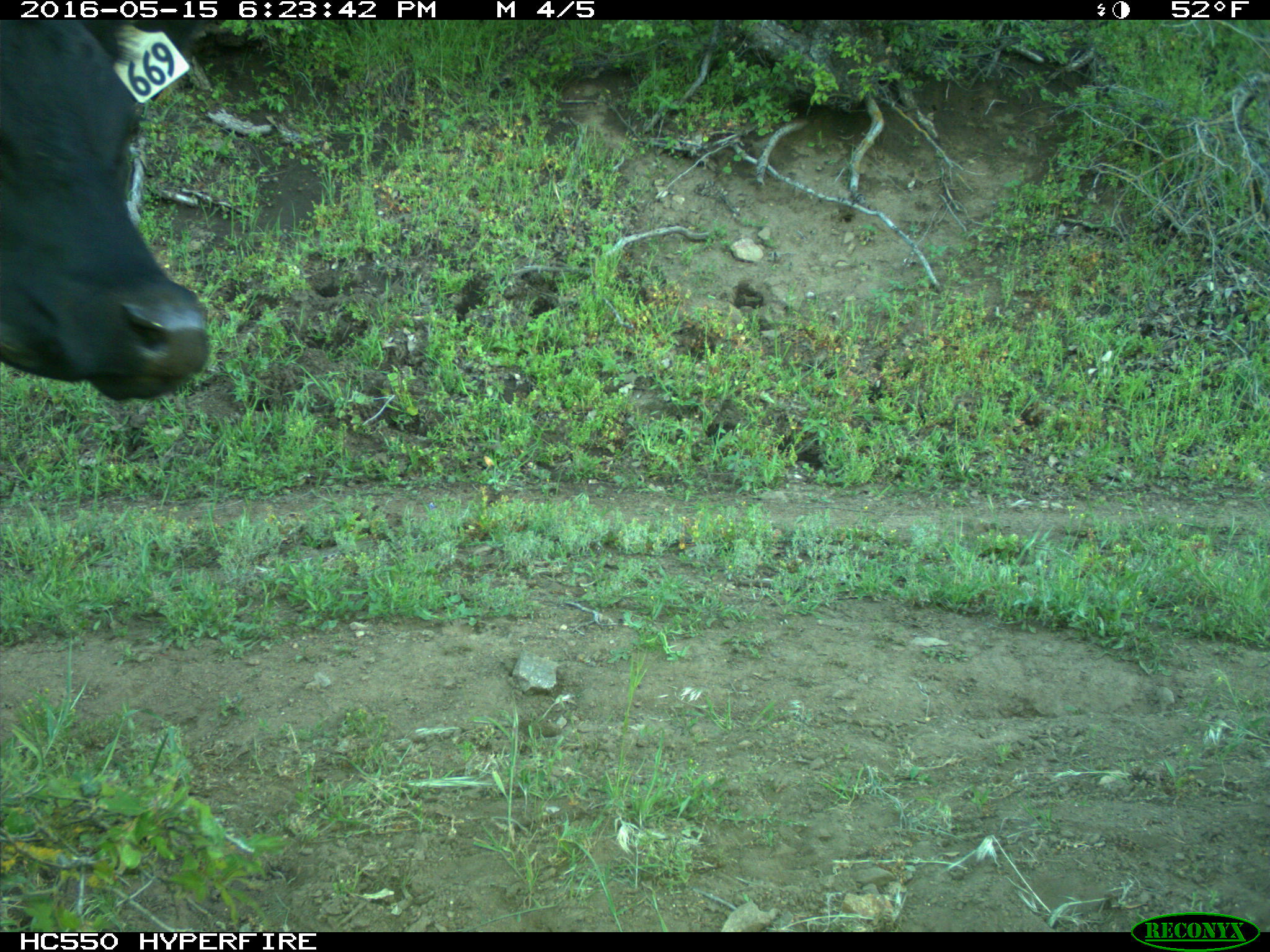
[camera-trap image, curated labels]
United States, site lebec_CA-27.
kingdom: Animalia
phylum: Chordata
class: Mammalia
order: Artiodactyla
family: Bovidae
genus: Bos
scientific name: Bos taurus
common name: domestic cow